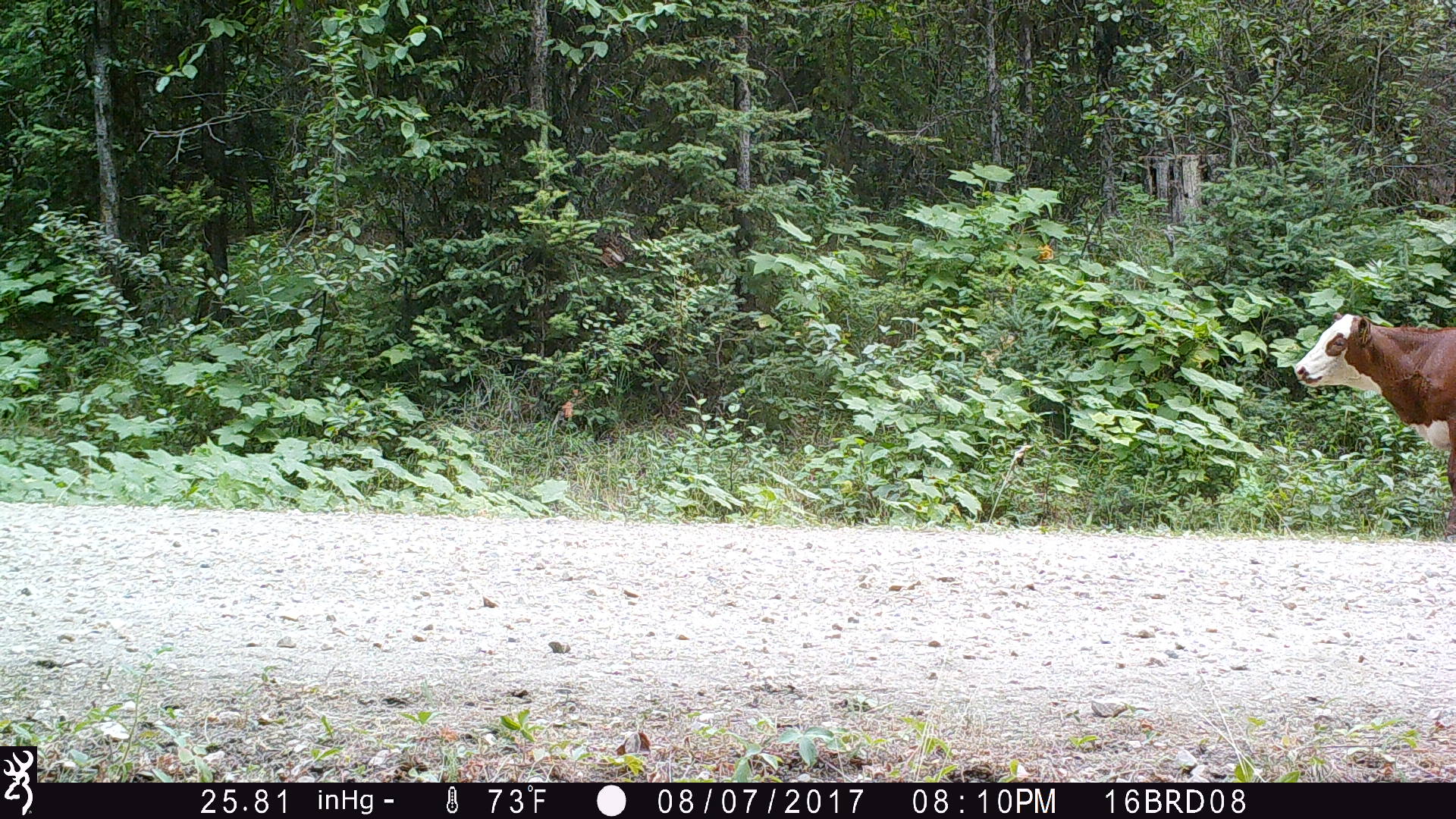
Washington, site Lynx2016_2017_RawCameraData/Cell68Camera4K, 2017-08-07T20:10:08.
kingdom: Animalia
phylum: Chordata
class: Mammalia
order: Artiodactyla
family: Bovidae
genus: Bos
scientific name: Bos taurus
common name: domestic cattle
Domestic cattle (Bos taurus). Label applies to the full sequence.